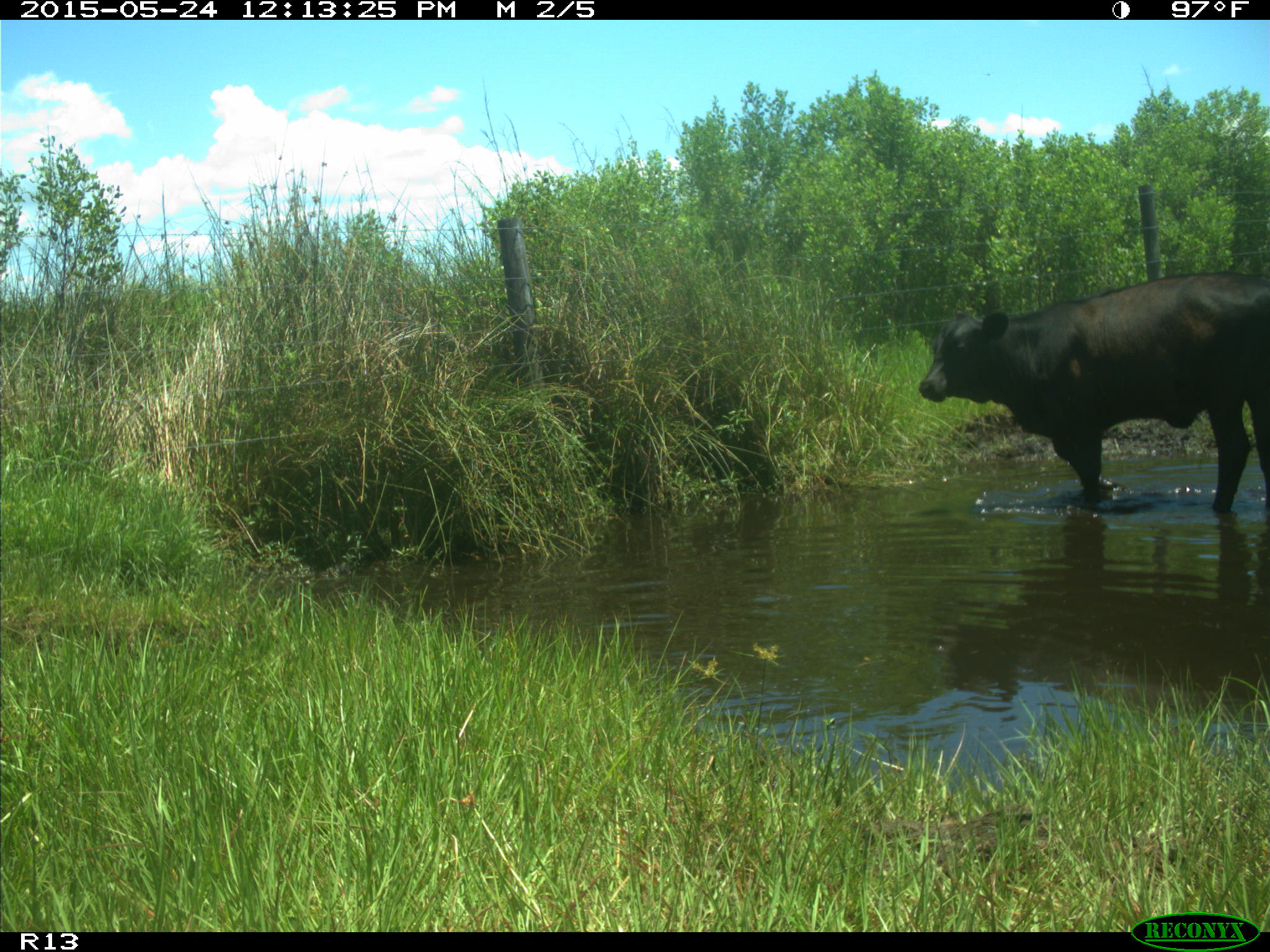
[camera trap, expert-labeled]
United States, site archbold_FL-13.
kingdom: Animalia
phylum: Chordata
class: Mammalia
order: Artiodactyla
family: Bovidae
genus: Bos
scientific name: Bos taurus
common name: domestic cow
Bos taurus (domestic cow).